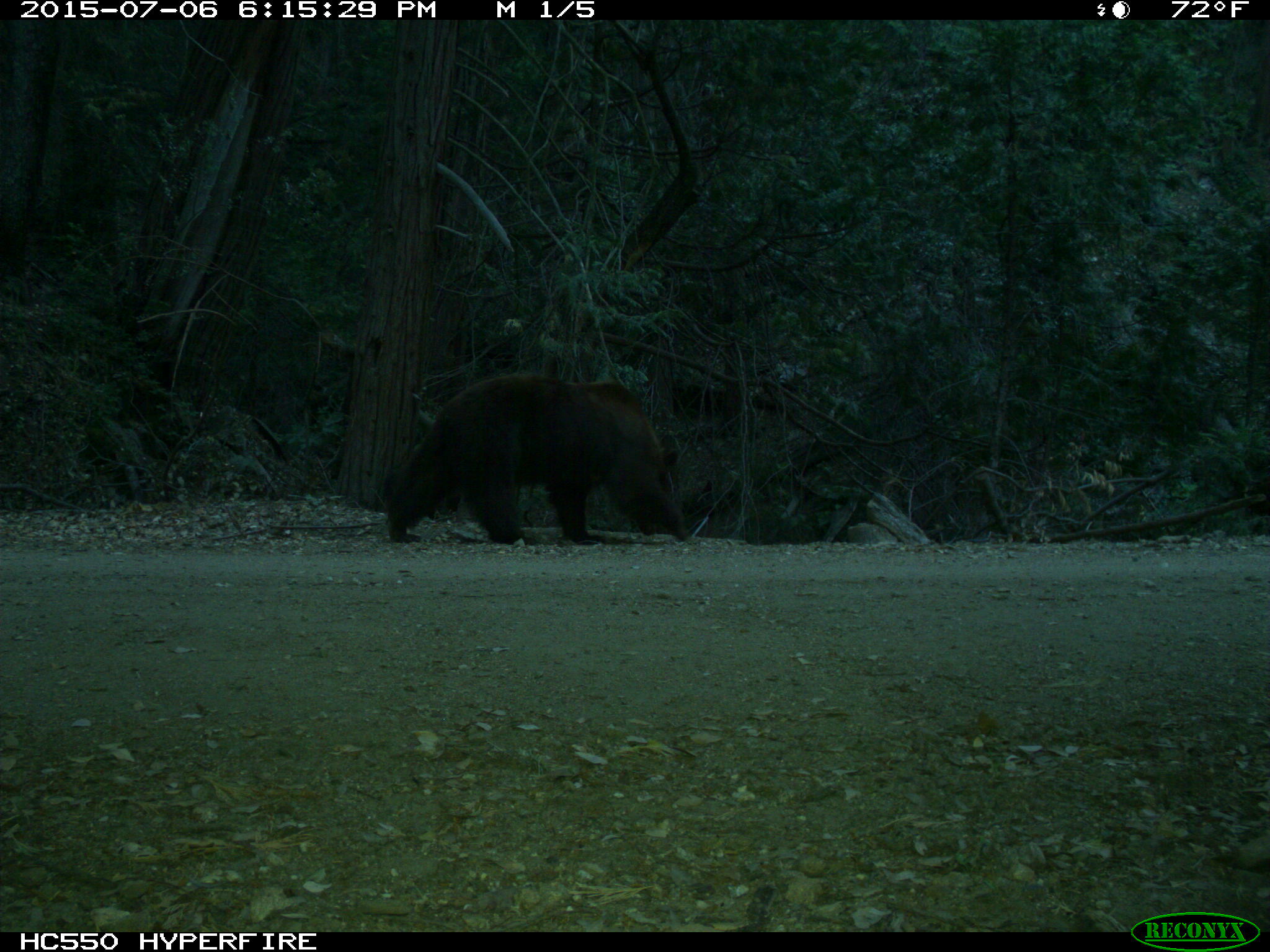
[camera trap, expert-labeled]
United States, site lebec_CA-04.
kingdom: Animalia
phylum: Chordata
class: Mammalia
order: Carnivora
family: Ursidae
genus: Ursus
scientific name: Ursus americanus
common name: american black bear